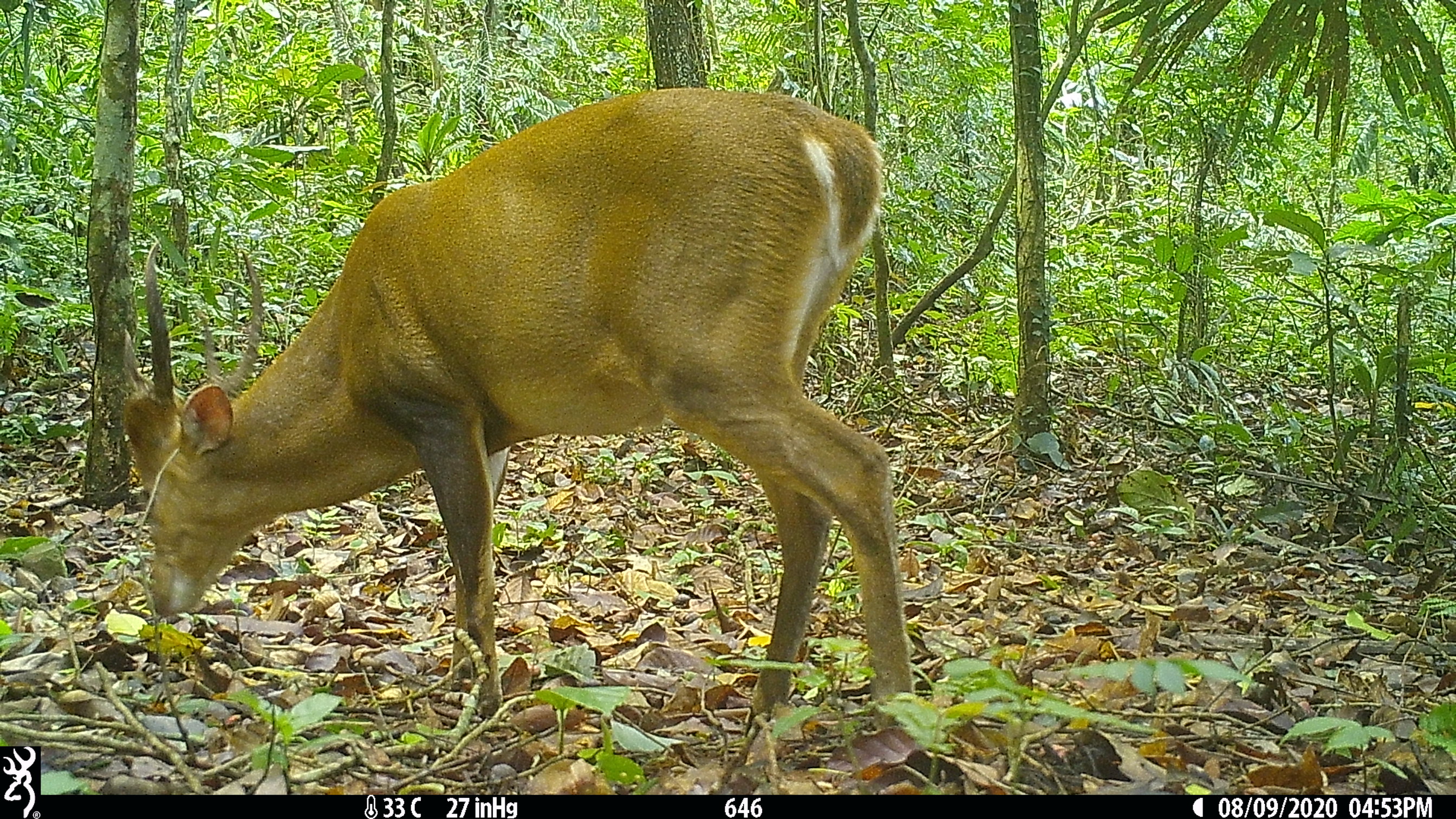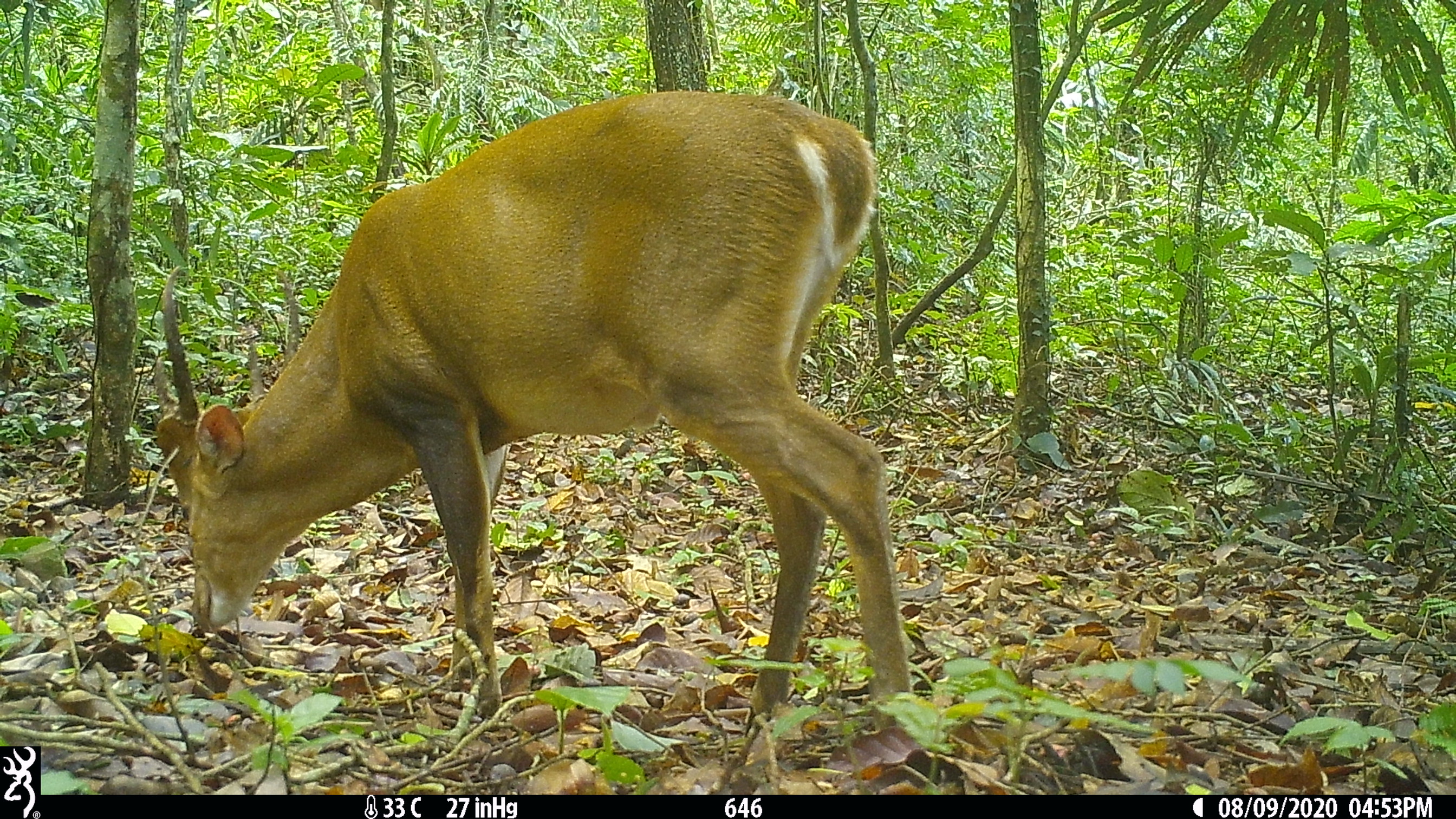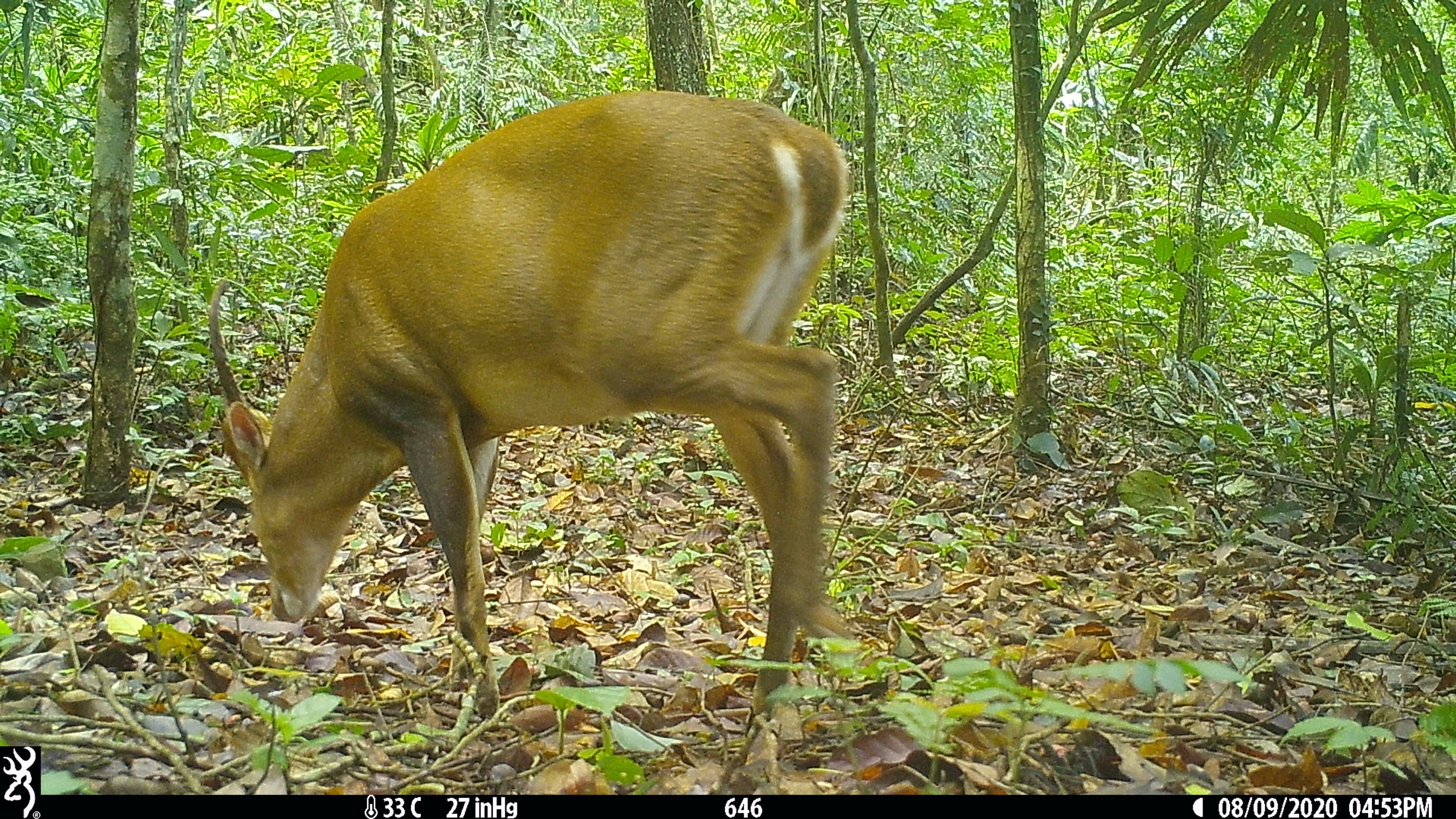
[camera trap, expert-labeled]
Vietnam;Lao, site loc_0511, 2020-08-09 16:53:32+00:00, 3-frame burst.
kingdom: Animalia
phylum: Chordata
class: Mammalia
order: Artiodactyla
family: Cervidae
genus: Muntiacus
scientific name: Muntiacus vuquangensis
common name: large-antlered muntjac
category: large antlered muntjac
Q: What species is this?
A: Large antlered muntjac (large-antlered muntjac) (Muntiacus vuquangensis).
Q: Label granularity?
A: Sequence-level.